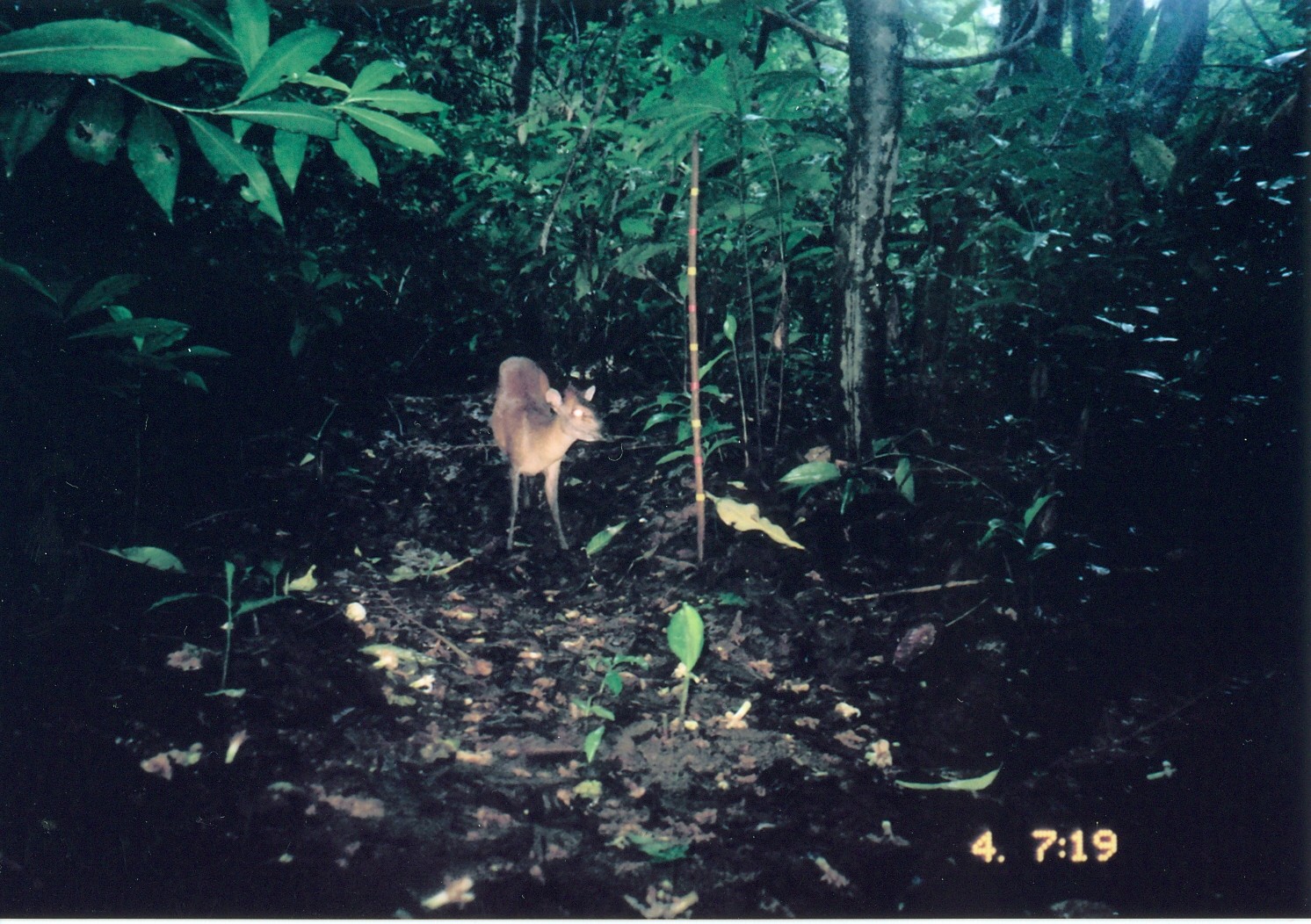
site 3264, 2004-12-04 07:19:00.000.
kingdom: Animalia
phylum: Chordata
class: Mammalia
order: Artiodactyla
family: Bovidae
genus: Cephalophus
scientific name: Cephalophus harveyi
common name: harvey's duiker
Cephalophus harveyi (harvey's duiker), count 1.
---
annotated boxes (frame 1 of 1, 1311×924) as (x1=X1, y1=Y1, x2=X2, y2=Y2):
cephalophus harveyi: (x1=489, y1=355, x2=617, y2=555)